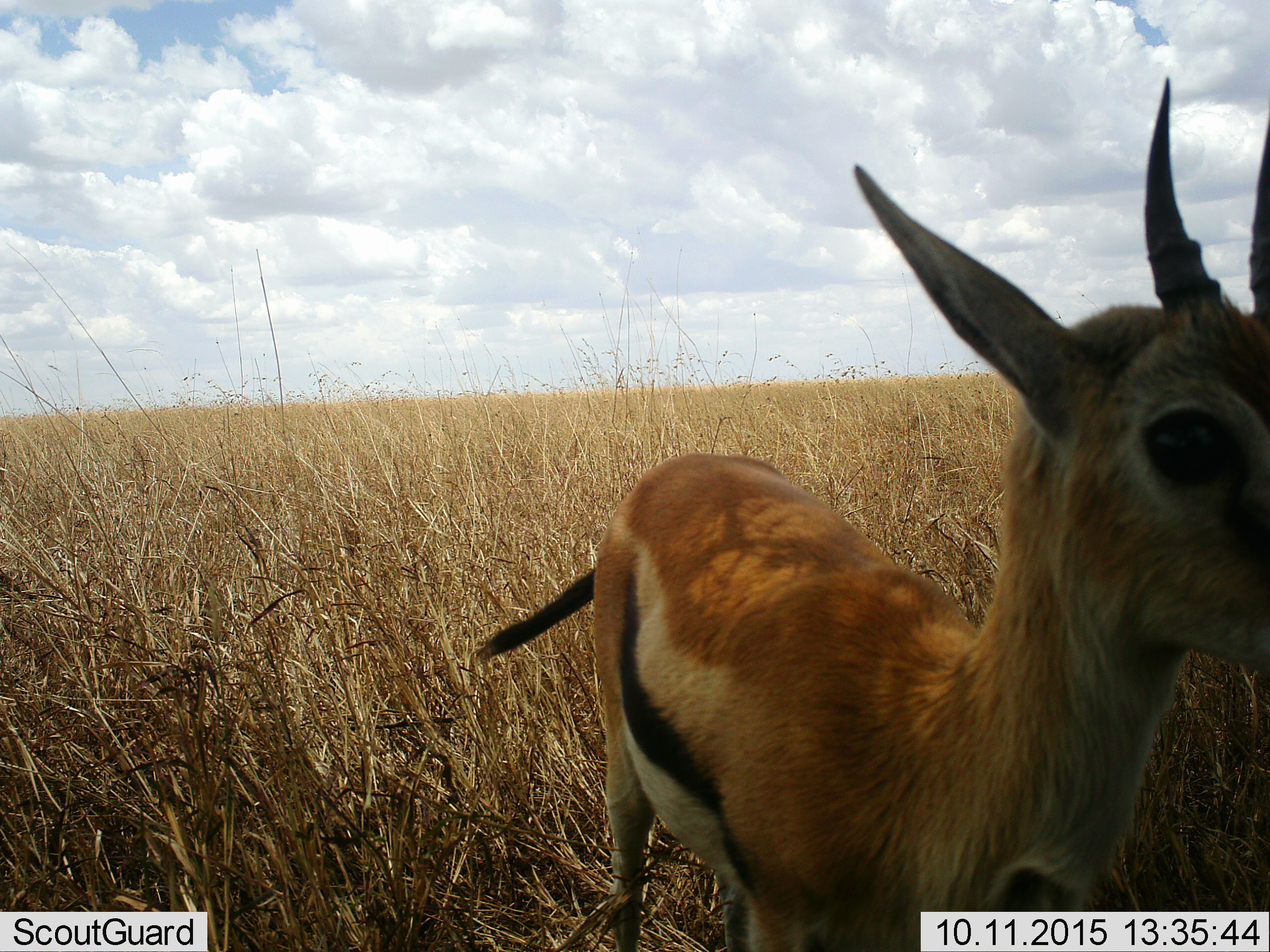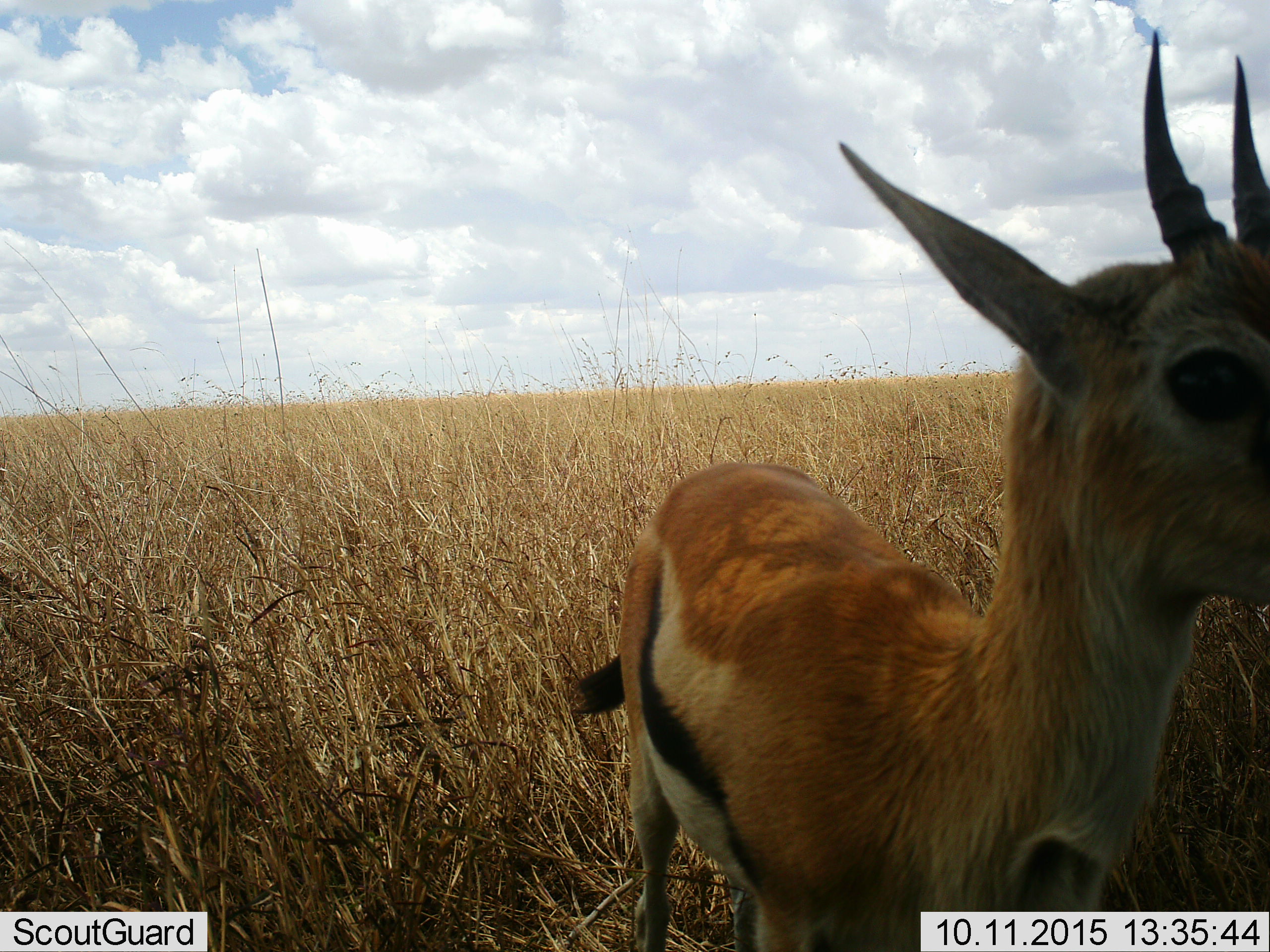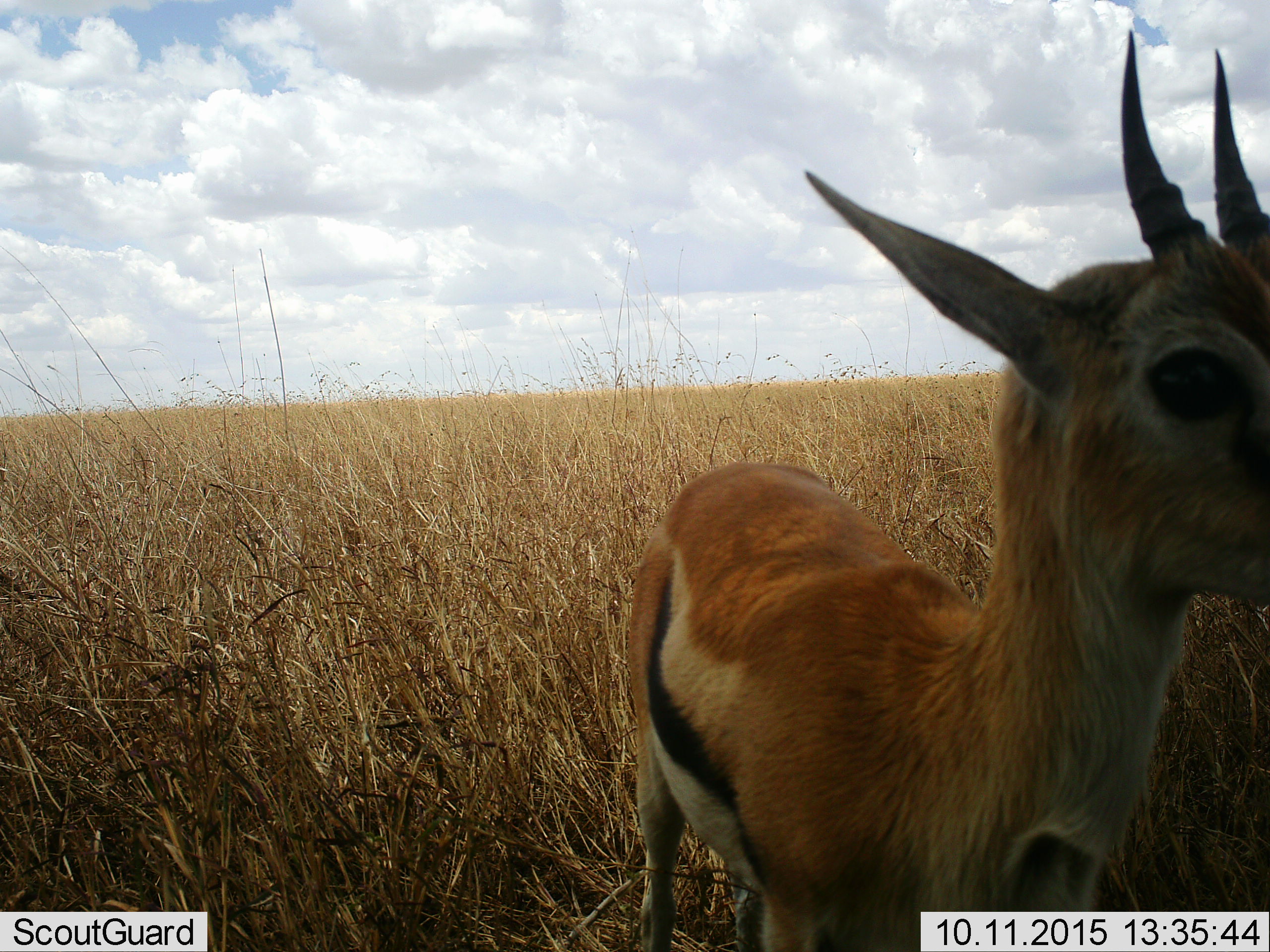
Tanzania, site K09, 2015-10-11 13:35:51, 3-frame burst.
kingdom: Animalia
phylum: Chordata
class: Mammalia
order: Artiodactyla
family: Bovidae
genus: Eudorcas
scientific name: Eudorcas thomsonii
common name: thomson's gazelle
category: gazellethomsons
Gazellethomsons (thomson's gazelle) (Eudorcas thomsonii), count 1. Behavior (volunteer vote fractions): standing 90%, resting 0%, moving 10%, interacting 0%. Young present (vote fraction): 0%. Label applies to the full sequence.